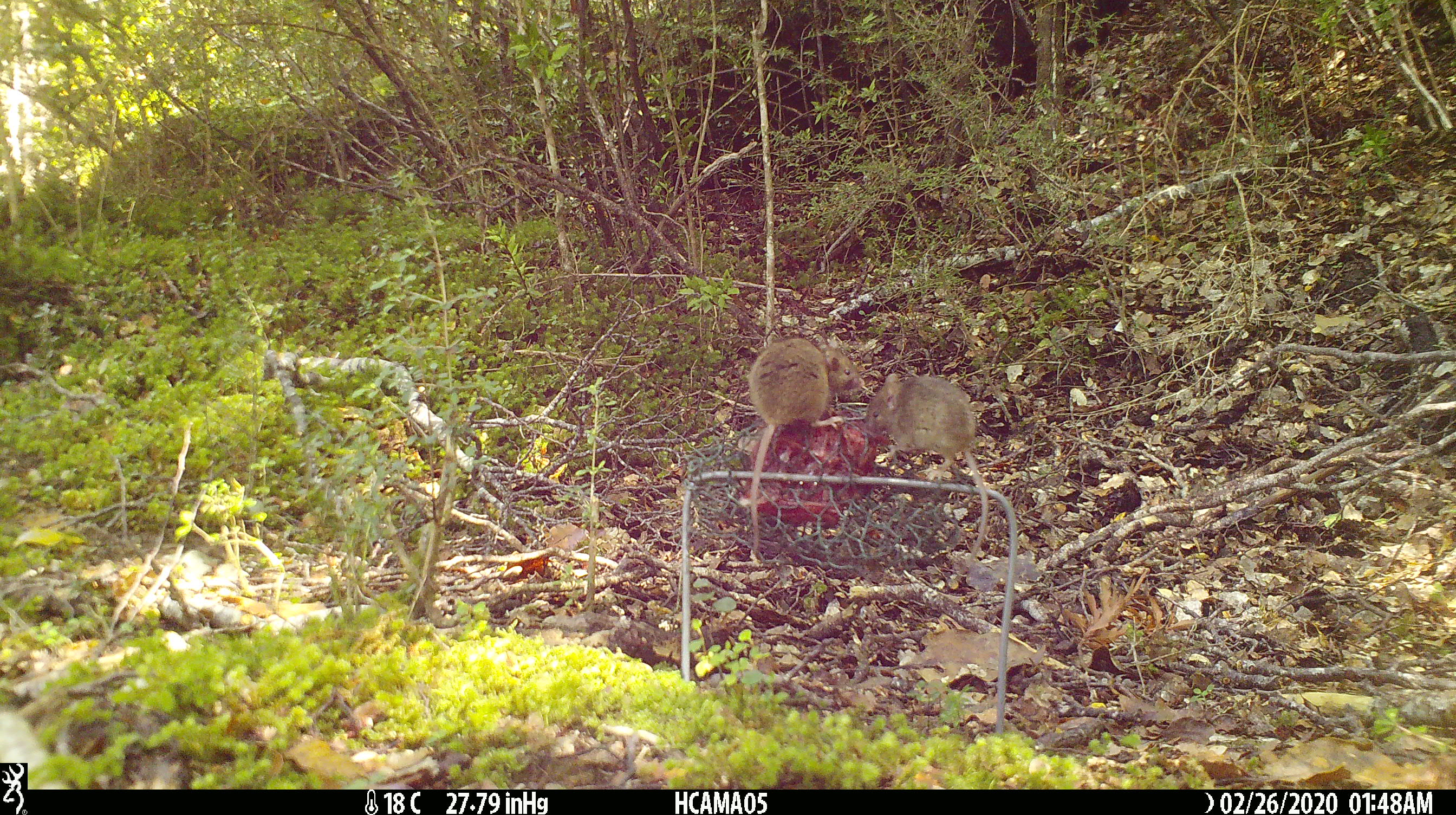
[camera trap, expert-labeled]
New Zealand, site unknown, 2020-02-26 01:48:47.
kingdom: Animalia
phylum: Chordata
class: Mammalia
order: Rodentia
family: Muridae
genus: Mus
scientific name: Mus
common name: mouse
Mouse (Mus).